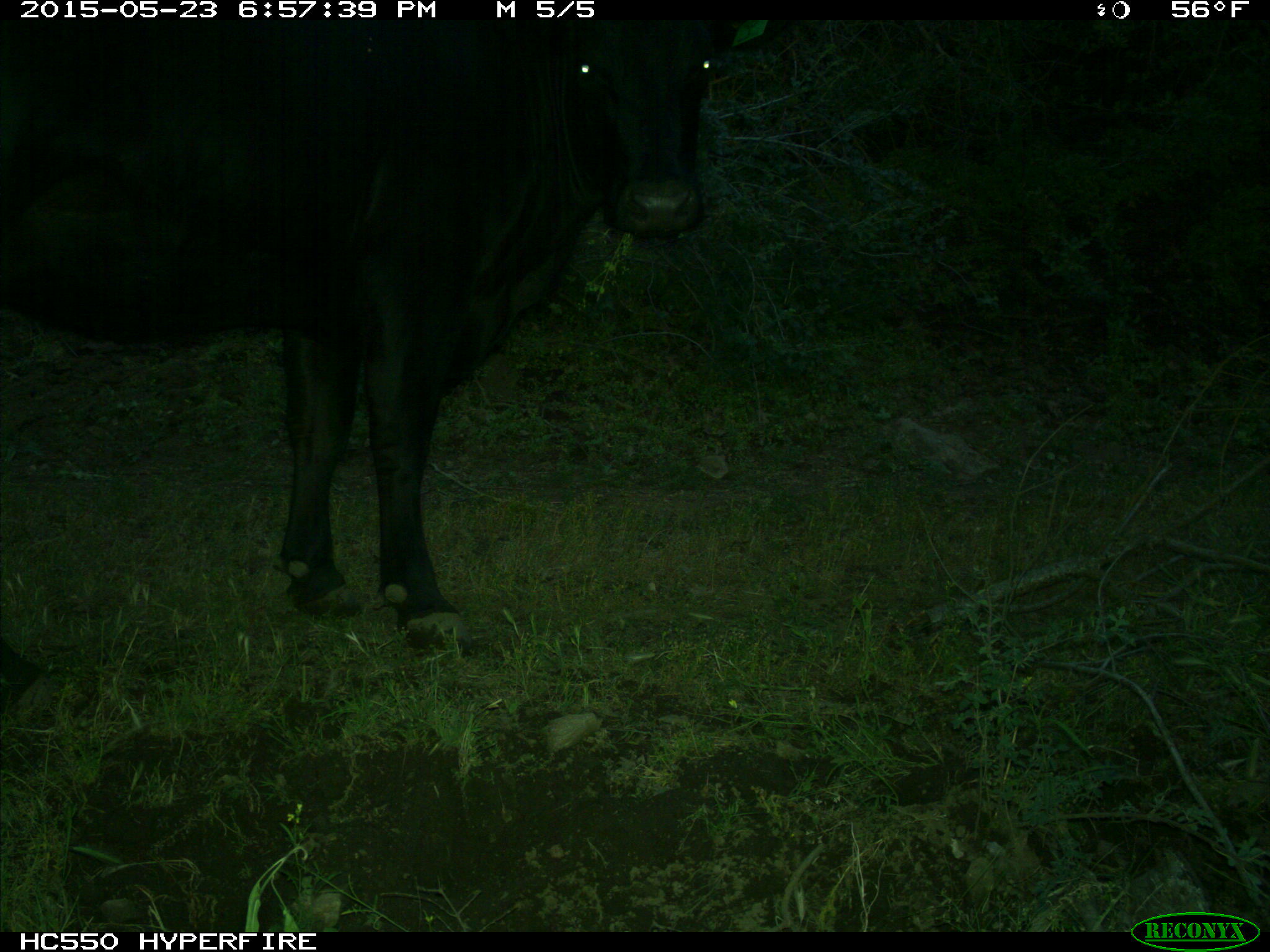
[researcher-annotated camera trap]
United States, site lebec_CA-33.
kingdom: Animalia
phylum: Chordata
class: Mammalia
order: Artiodactyla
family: Bovidae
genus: Bos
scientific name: Bos taurus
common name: domestic cow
Bos taurus (domestic cow).